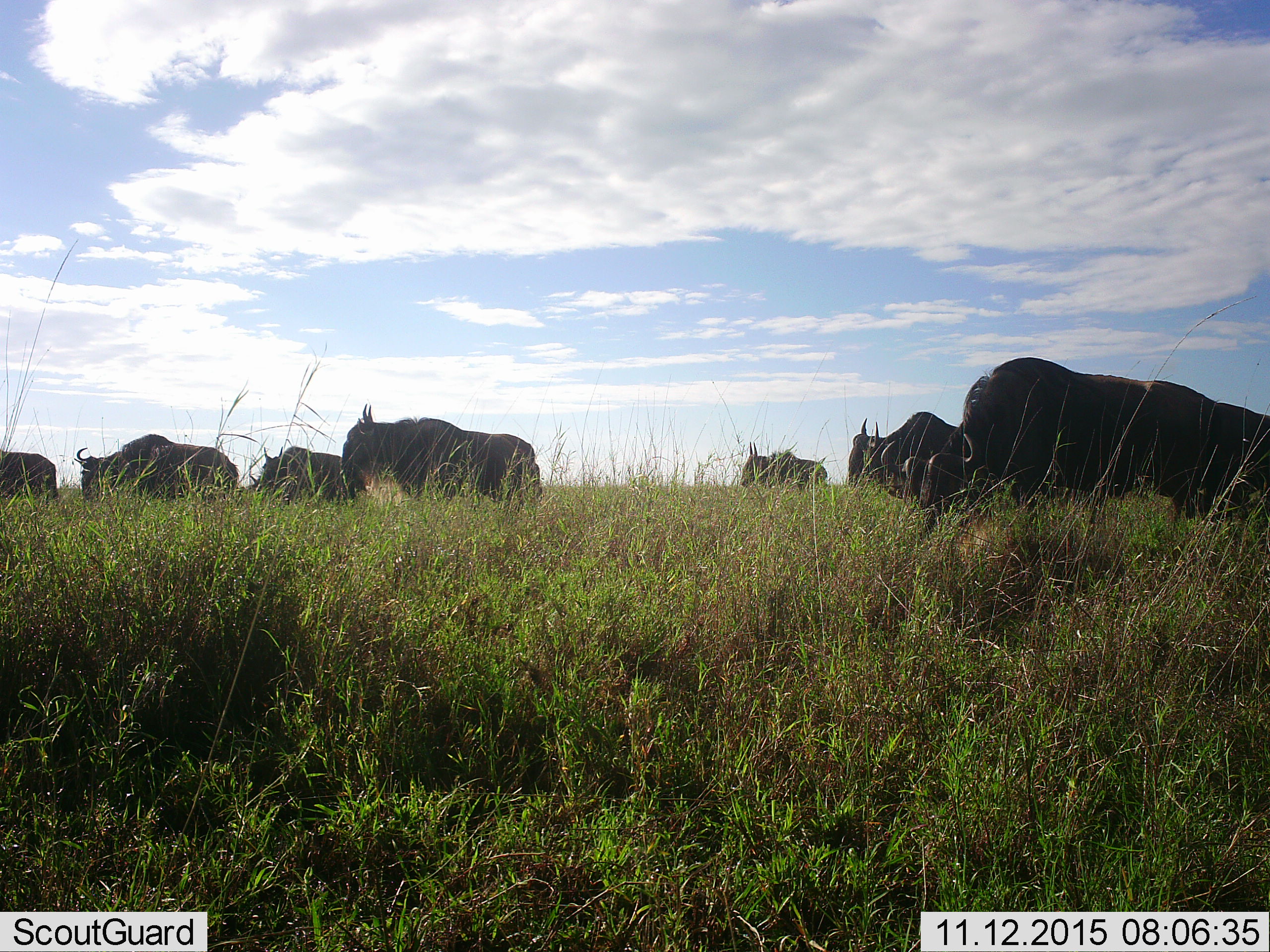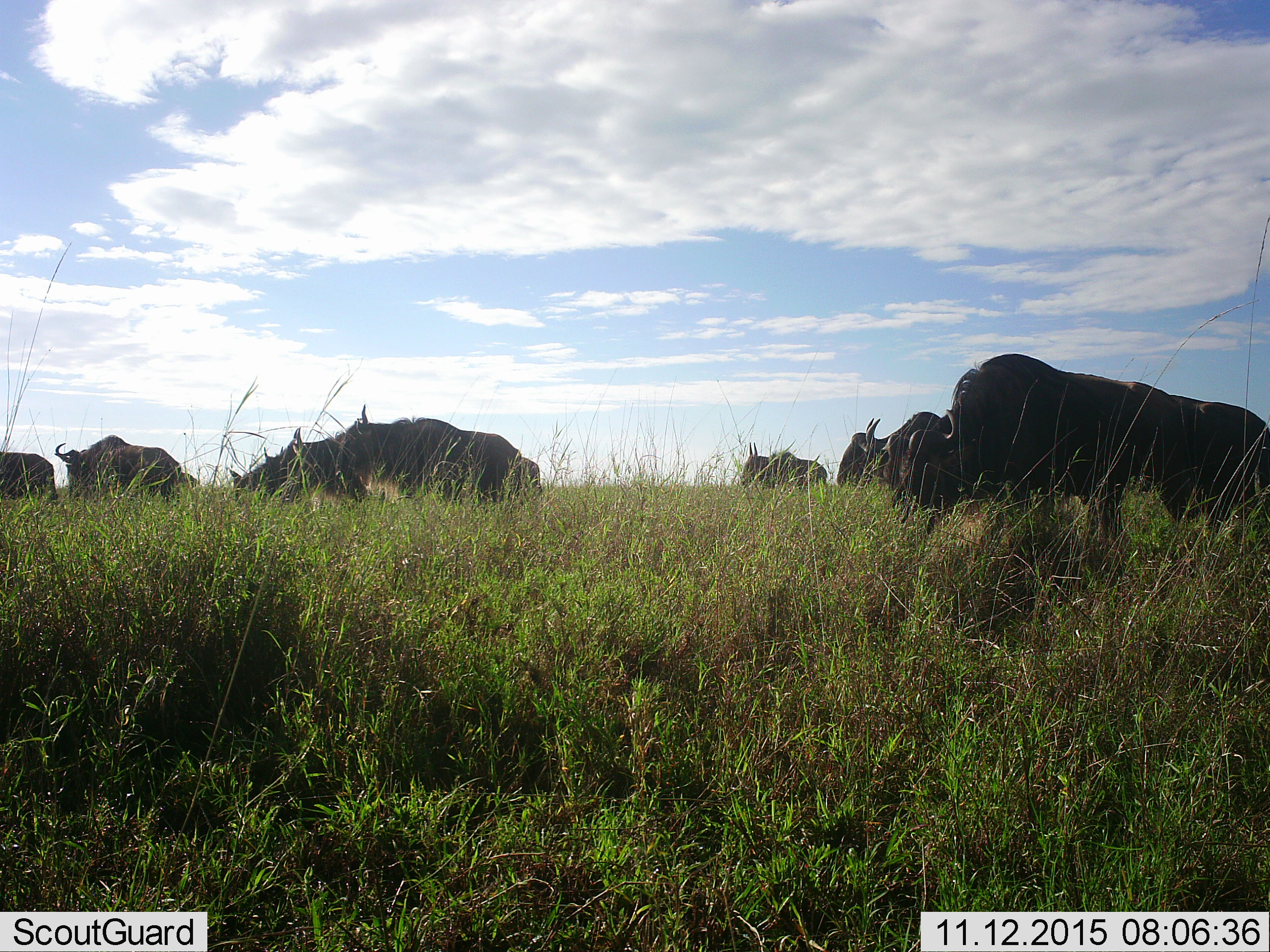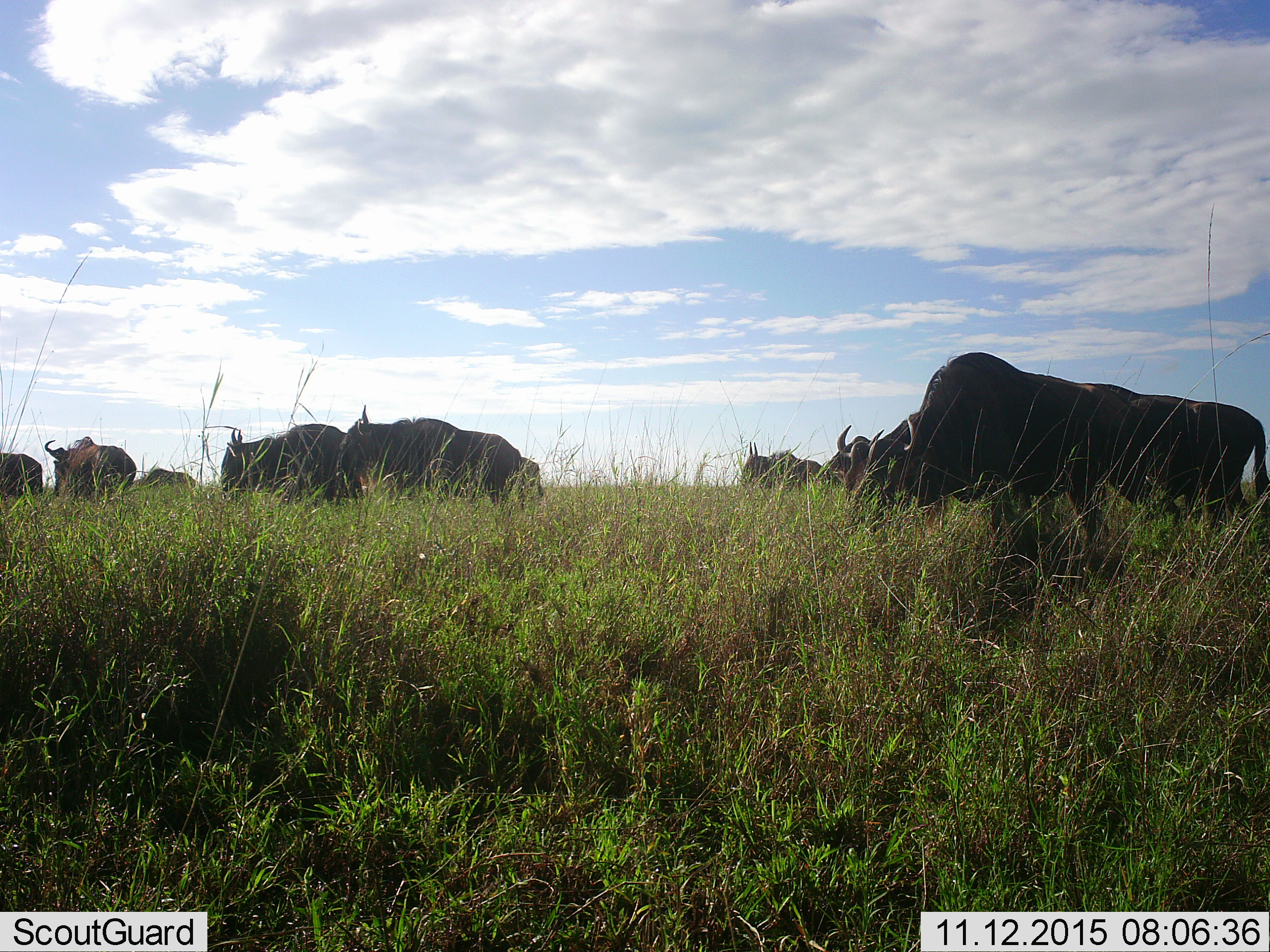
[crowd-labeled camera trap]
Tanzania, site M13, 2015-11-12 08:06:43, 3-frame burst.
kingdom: Animalia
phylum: Chordata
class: Mammalia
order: Artiodactyla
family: Bovidae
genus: Connochaetes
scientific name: Connochaetes taurinus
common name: blue wildebeest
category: wildebeest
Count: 10.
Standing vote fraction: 57%.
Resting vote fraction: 0%.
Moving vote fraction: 86%.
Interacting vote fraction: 0%.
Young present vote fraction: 0%.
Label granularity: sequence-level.